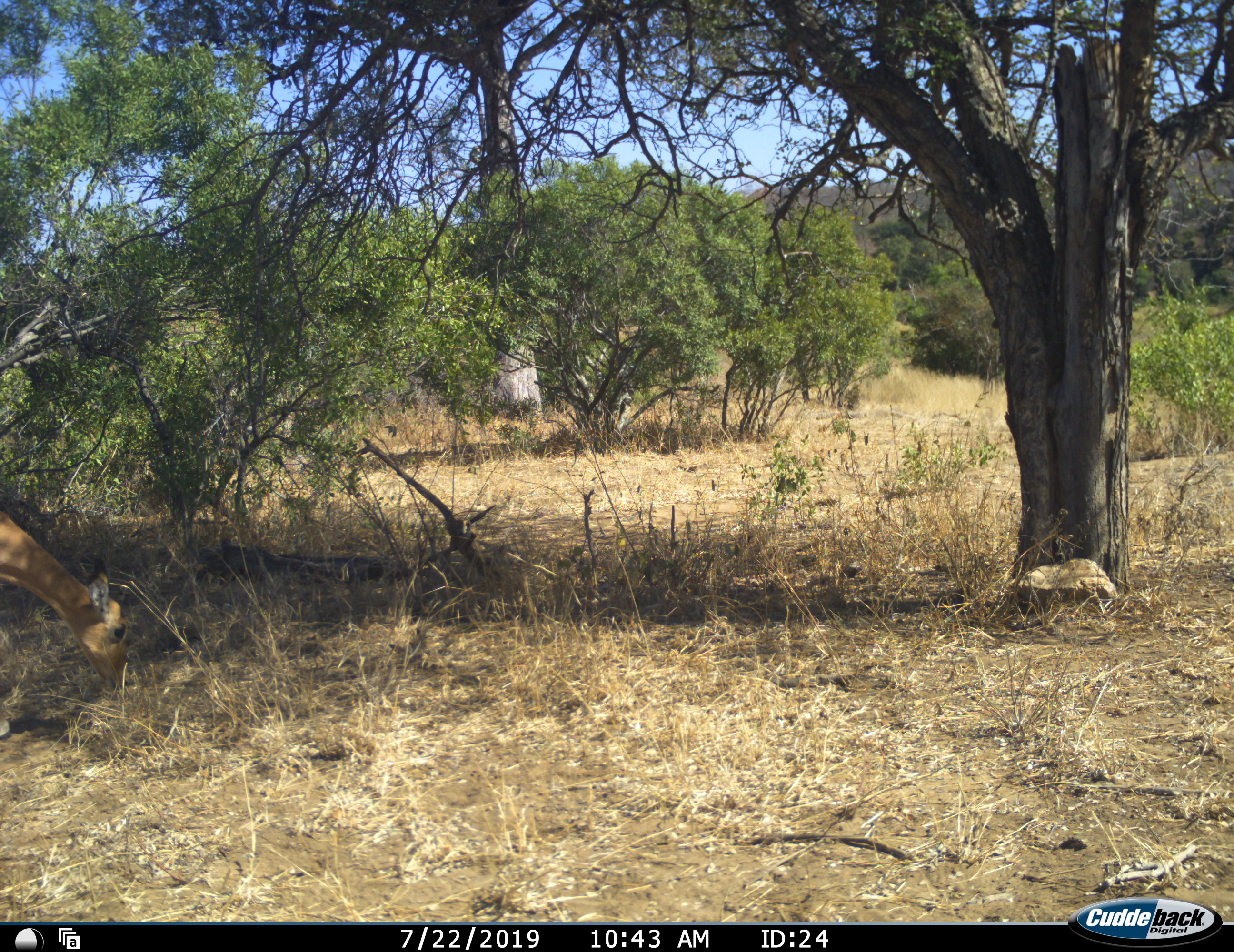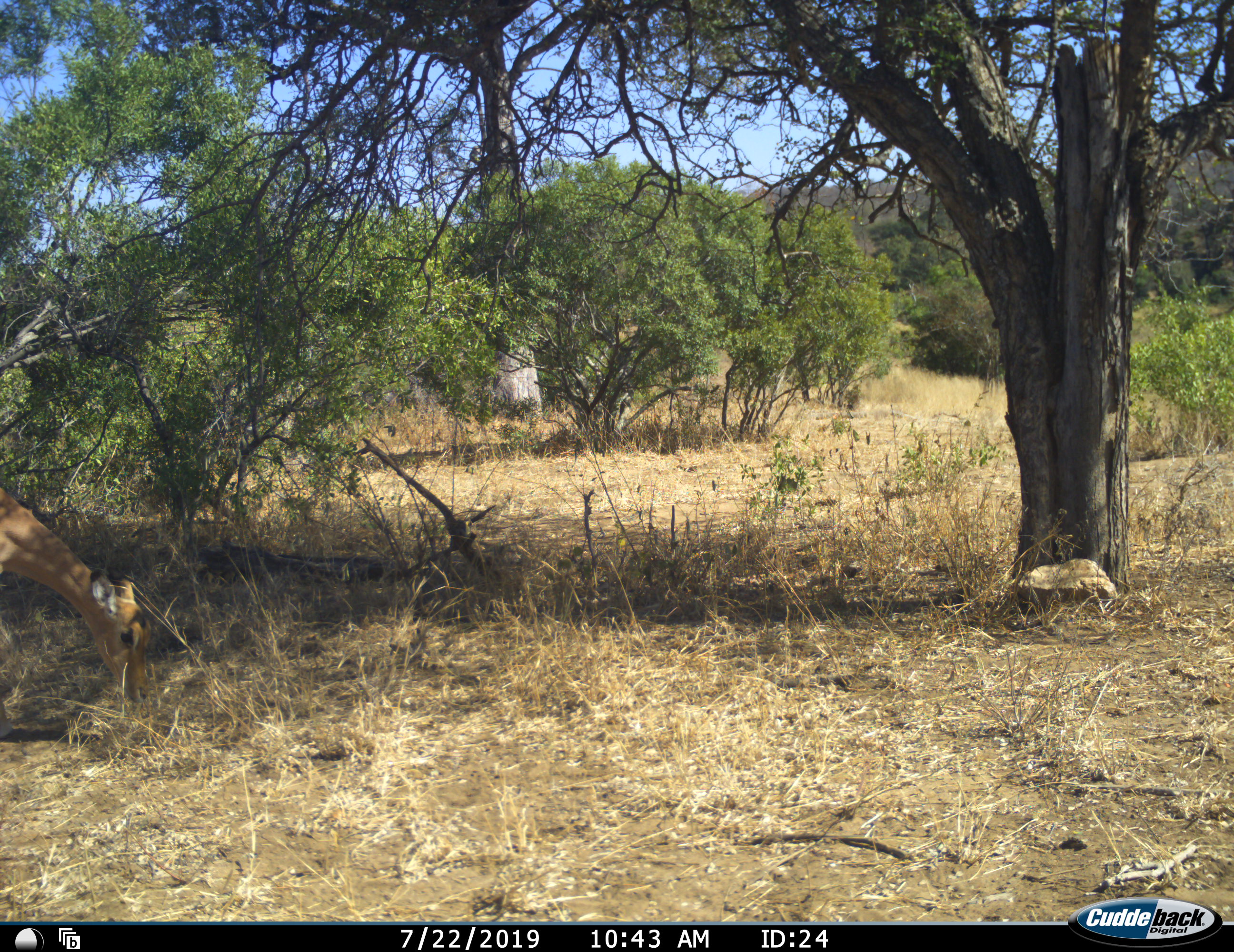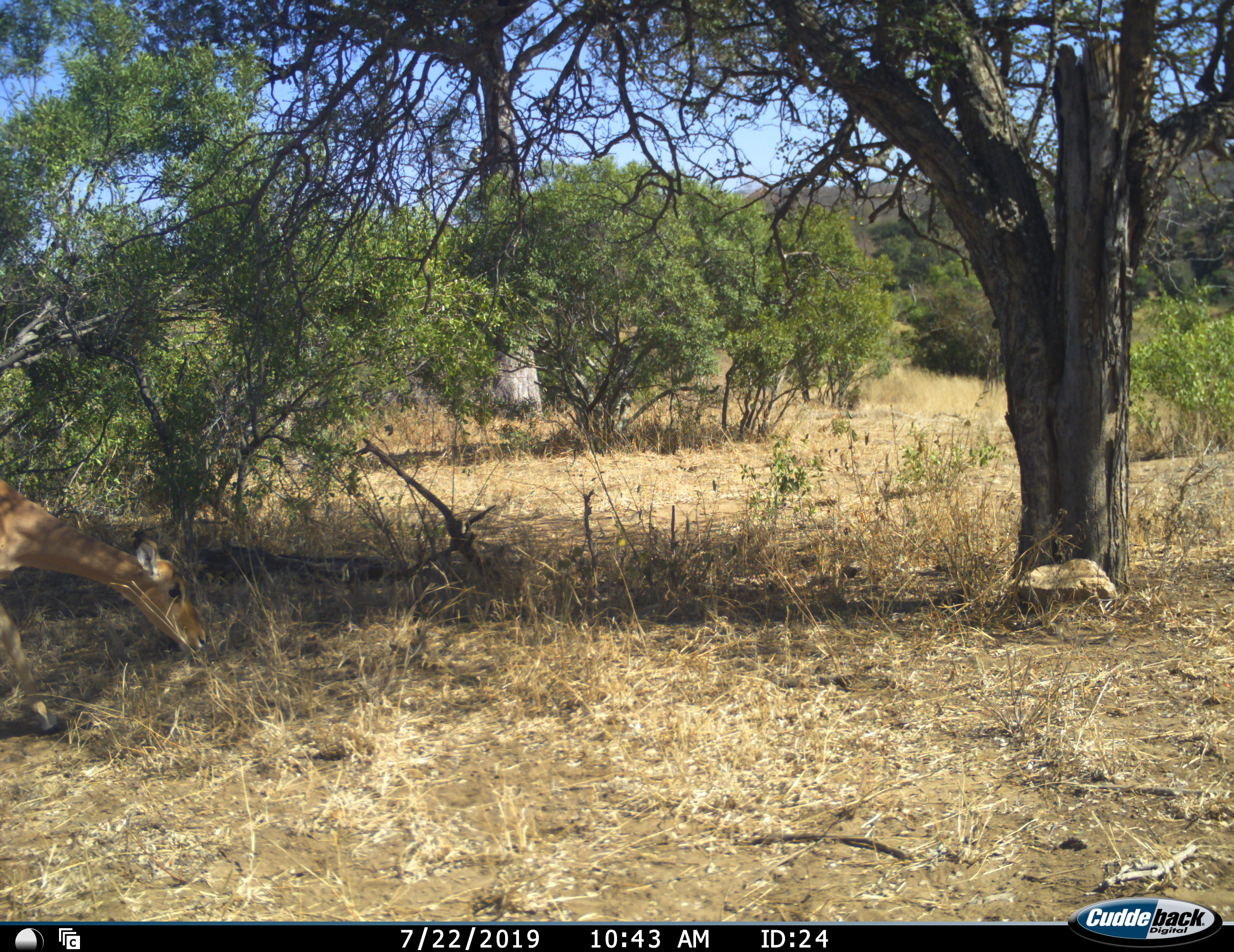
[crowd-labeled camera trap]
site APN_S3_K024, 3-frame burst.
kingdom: Animalia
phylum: Chordata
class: Mammalia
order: Artiodactyla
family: Bovidae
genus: Aepyceros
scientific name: Aepyceros melampus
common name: impala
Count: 1.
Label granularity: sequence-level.